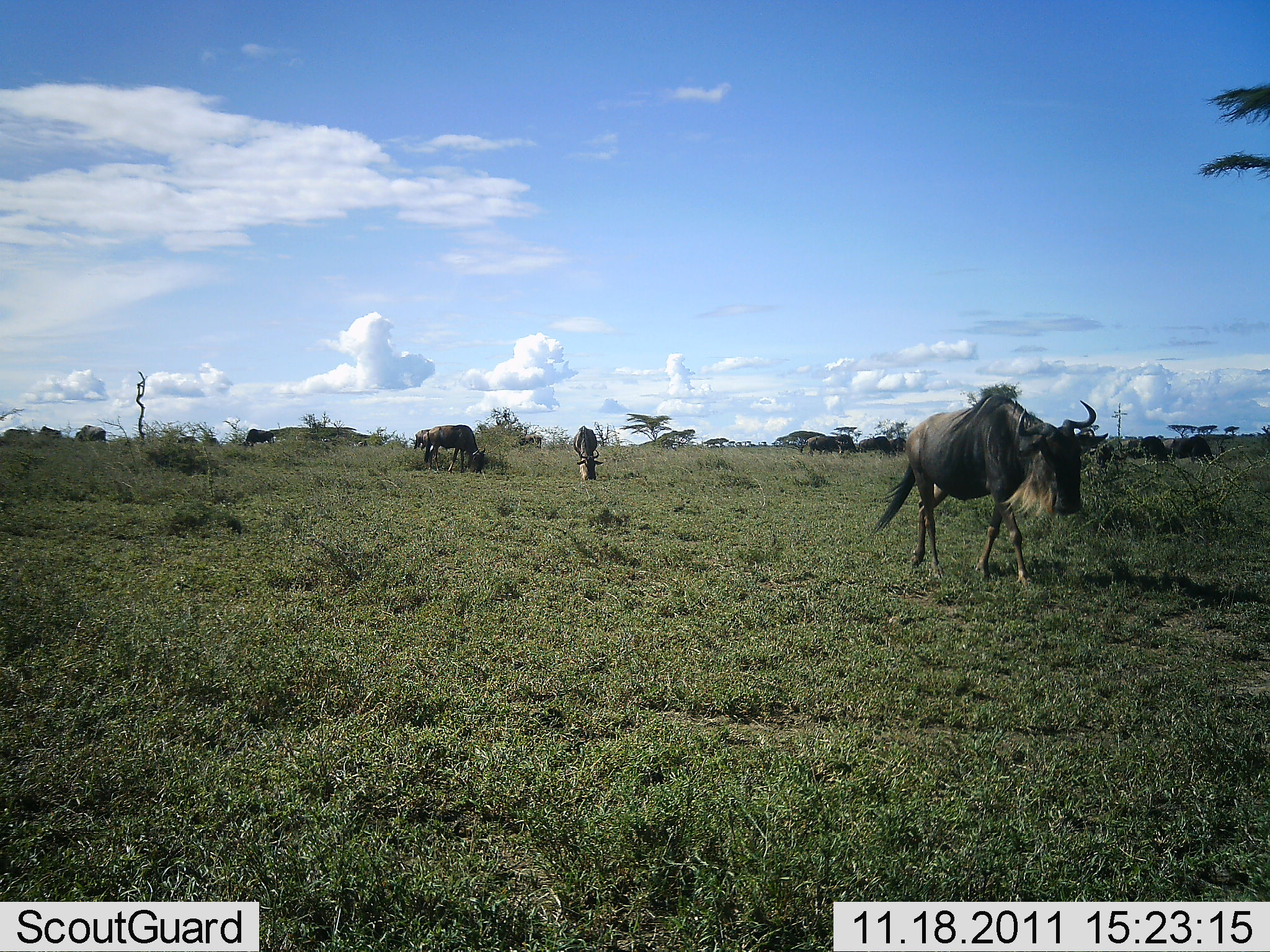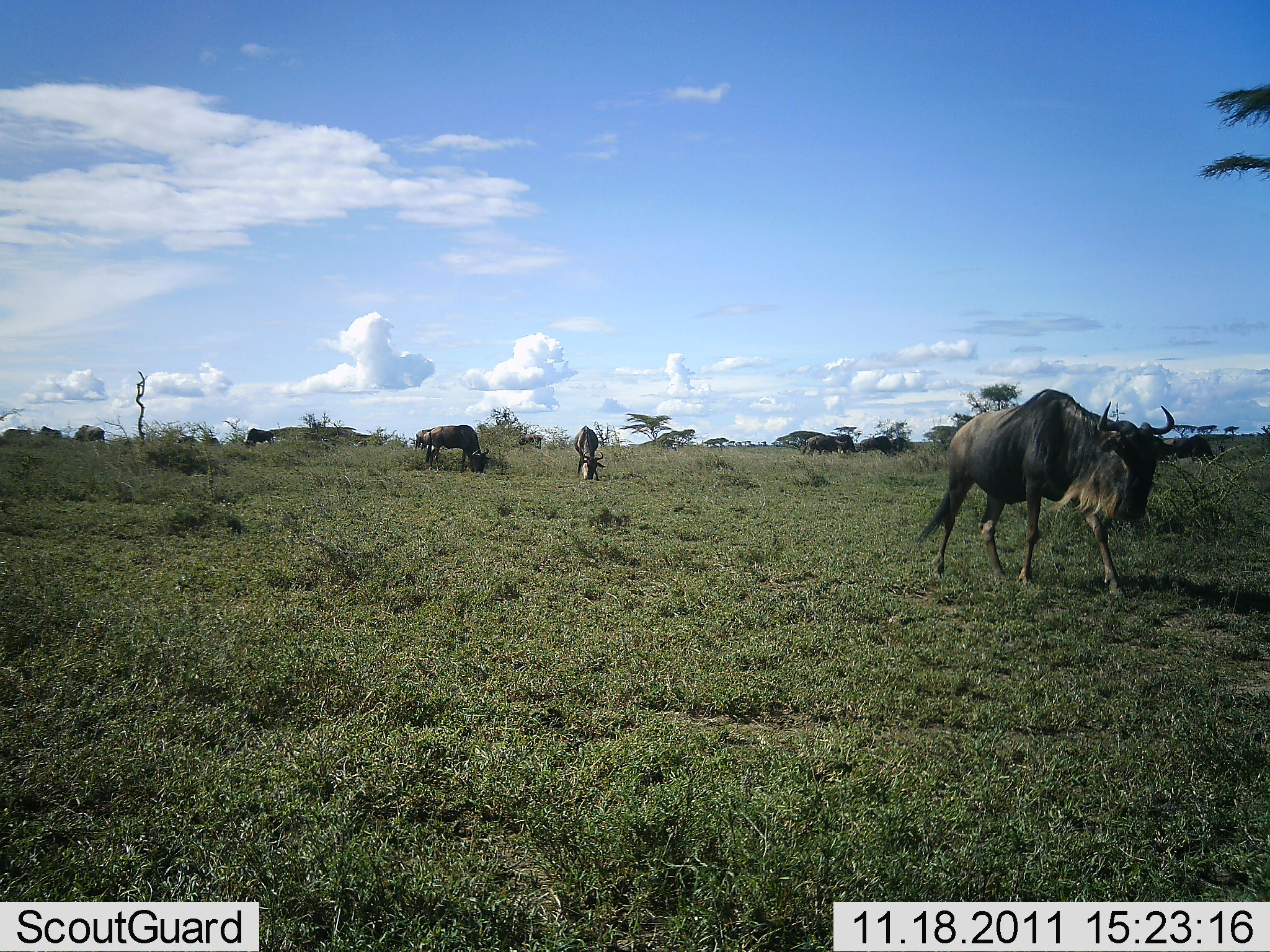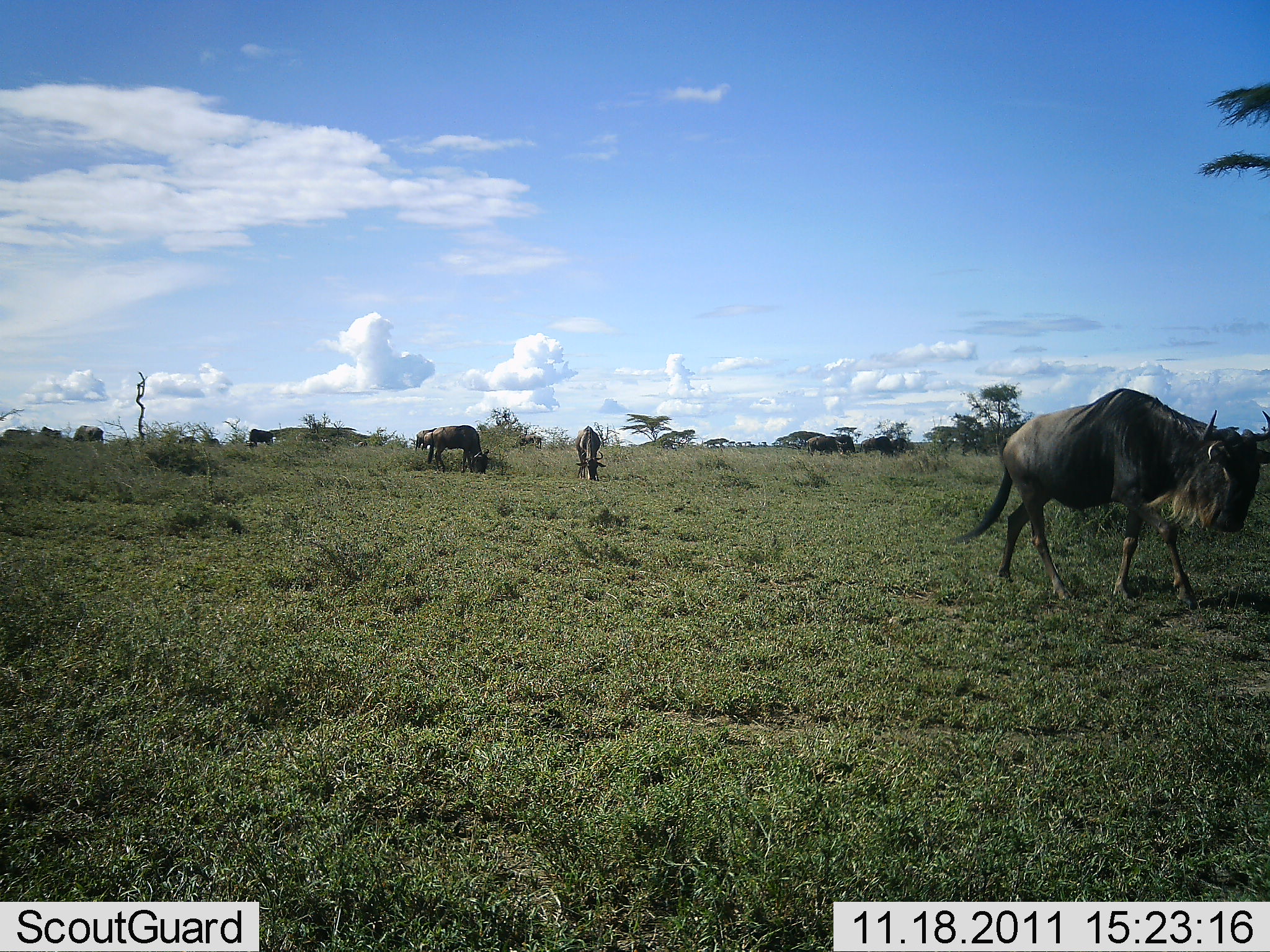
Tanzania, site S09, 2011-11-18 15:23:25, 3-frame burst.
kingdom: Animalia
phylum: Chordata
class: Mammalia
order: Artiodactyla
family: Bovidae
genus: Connochaetes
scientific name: Connochaetes taurinus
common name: blue wildebeest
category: wildebeest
Wildebeest (blue wildebeest) (Connochaetes taurinus), count 8. Behavior (volunteer vote fractions): standing 70%, resting 0%, moving 80%, interacting 0%. Young present (vote fraction): 0%. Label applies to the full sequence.